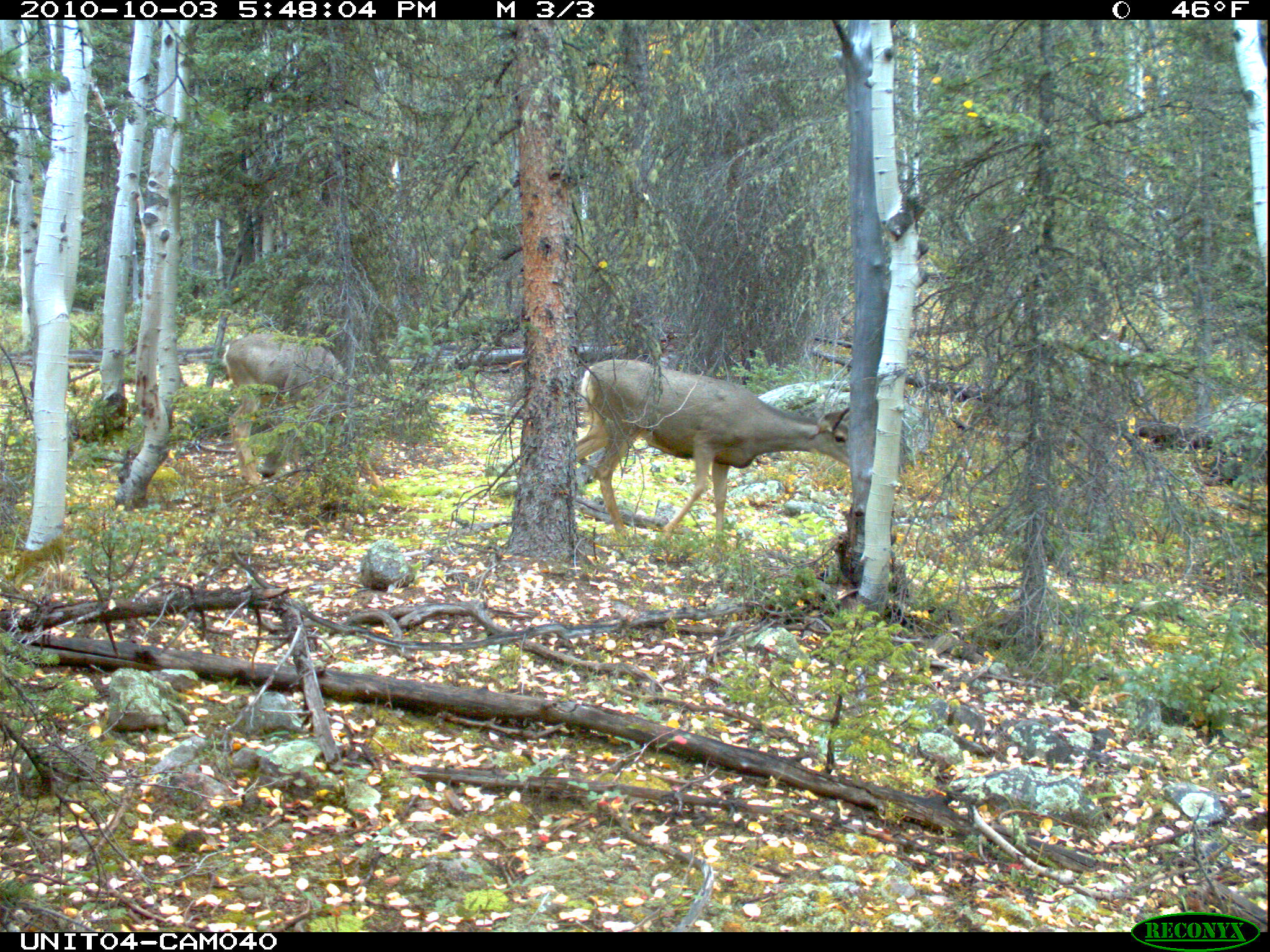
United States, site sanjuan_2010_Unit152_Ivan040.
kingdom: Animalia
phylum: Chordata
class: Mammalia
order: Artiodactyla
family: Cervidae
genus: Odocoileus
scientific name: Odocoileus hemionus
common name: mule deer